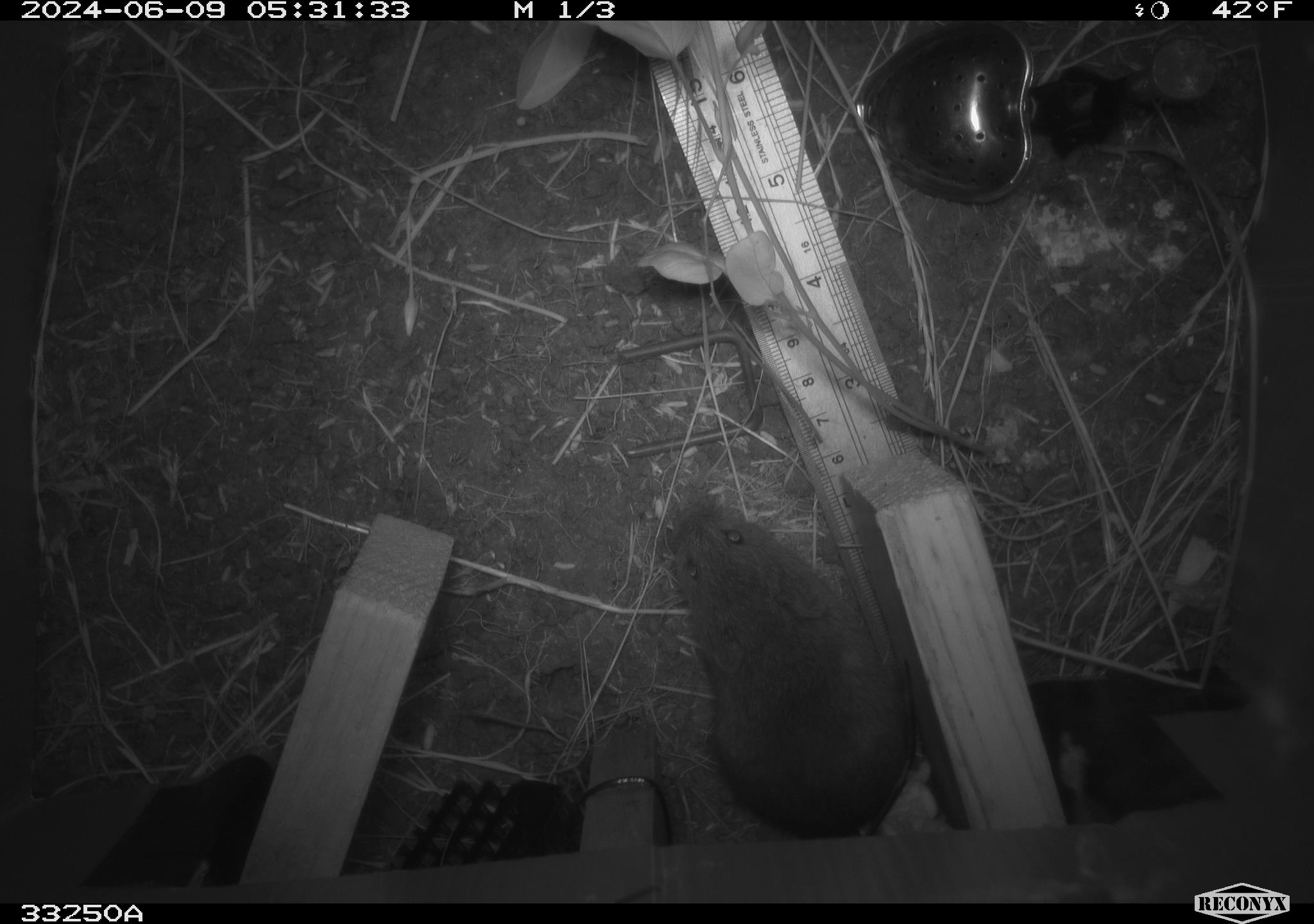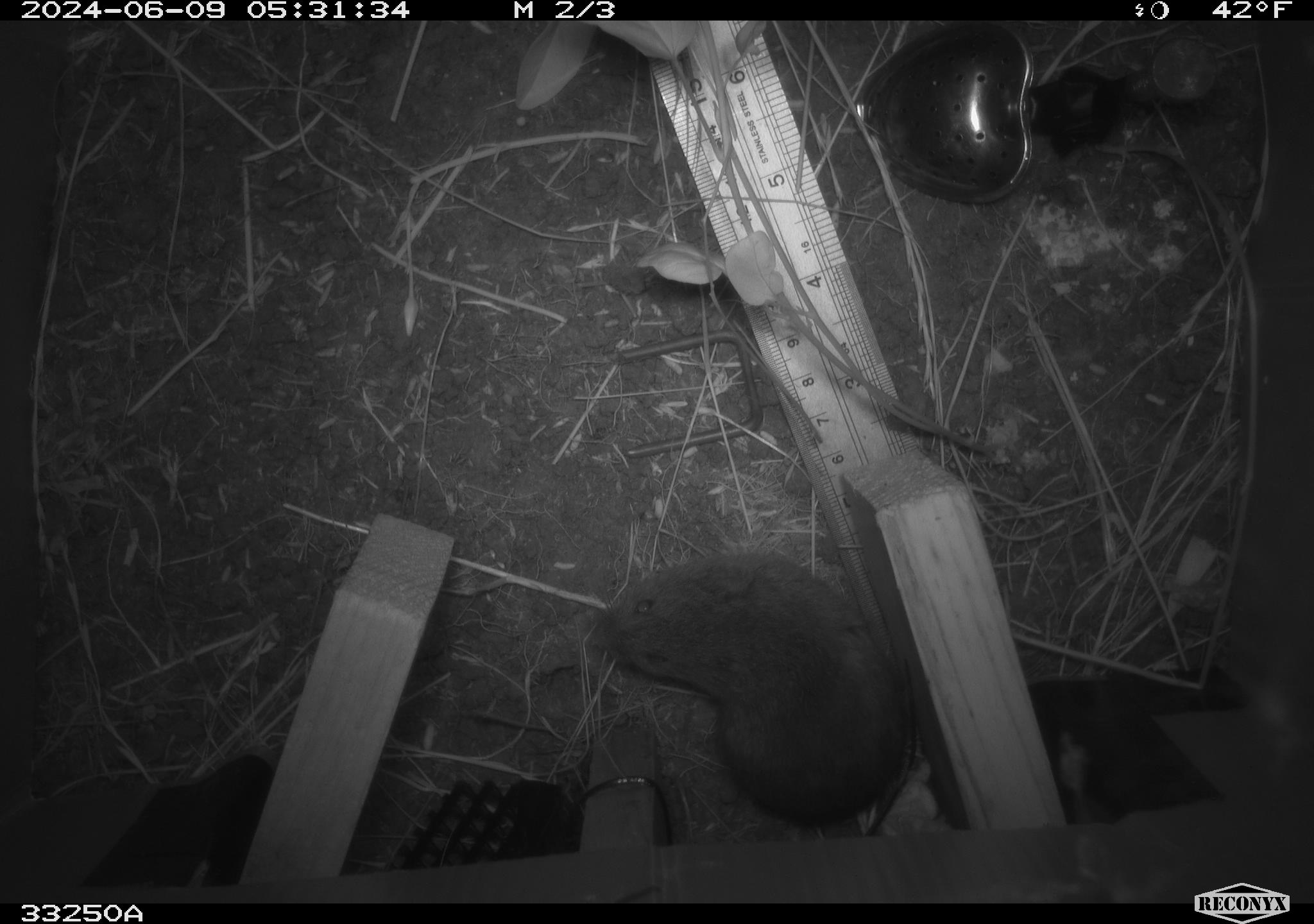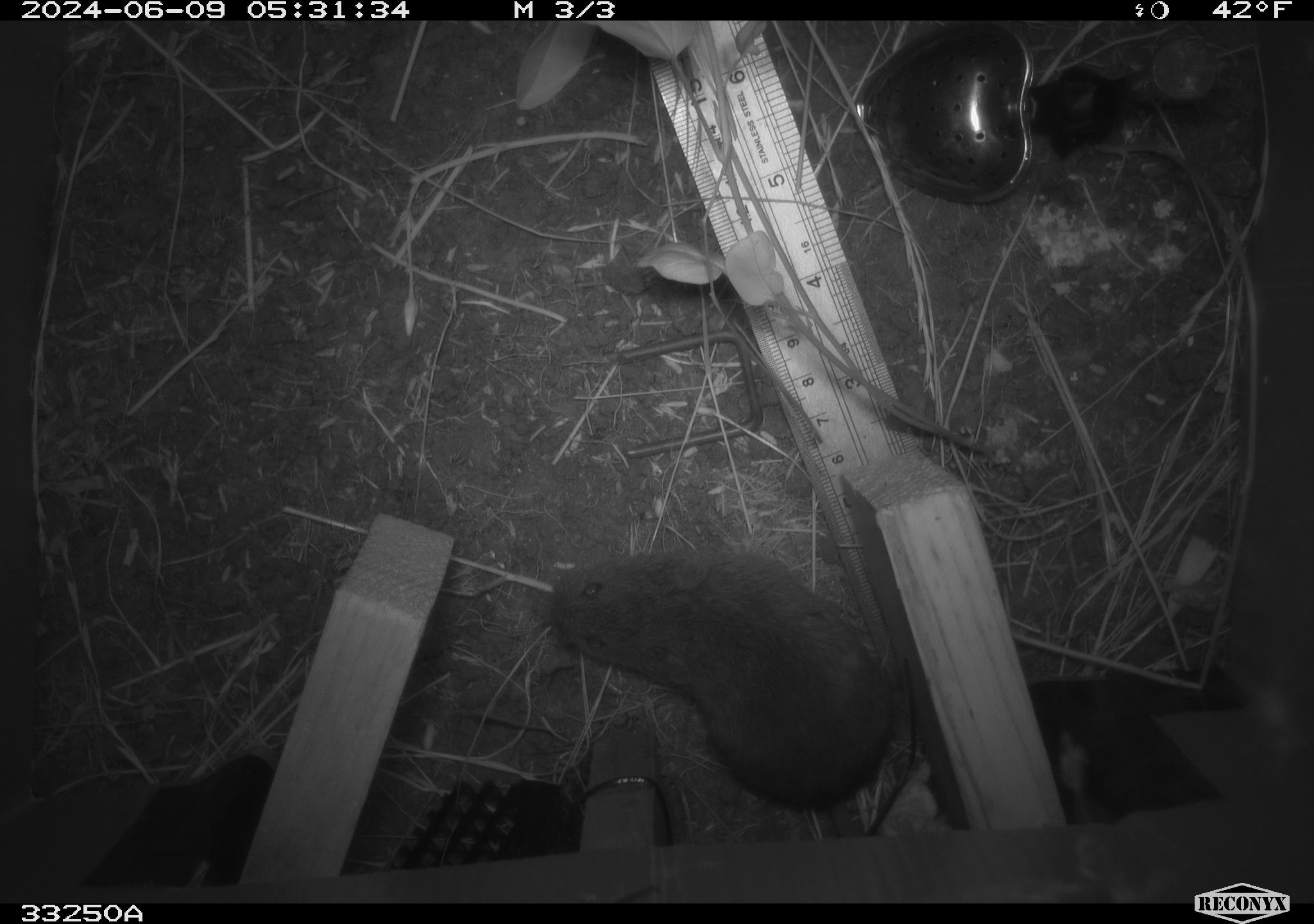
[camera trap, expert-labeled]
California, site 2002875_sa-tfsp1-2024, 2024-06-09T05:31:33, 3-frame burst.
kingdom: Animalia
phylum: Chordata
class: Mammalia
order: Rodentia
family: Cricetidae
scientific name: Arvicolinae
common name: voles, lemmings, and muskrats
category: arvicolinae subfamily